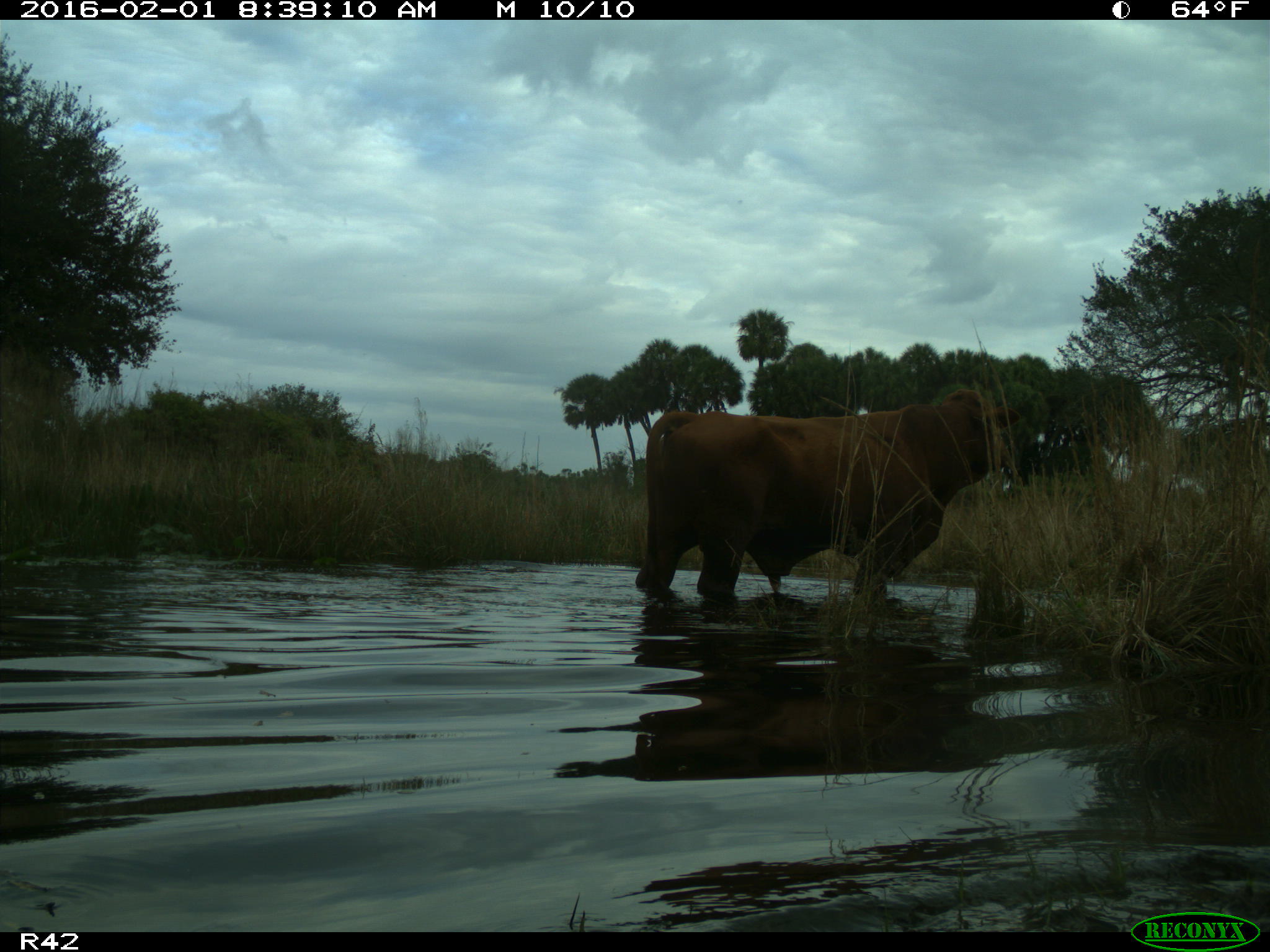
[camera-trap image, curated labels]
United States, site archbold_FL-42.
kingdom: Animalia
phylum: Chordata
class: Mammalia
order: Artiodactyla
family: Bovidae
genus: Bos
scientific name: Bos taurus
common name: domestic cow